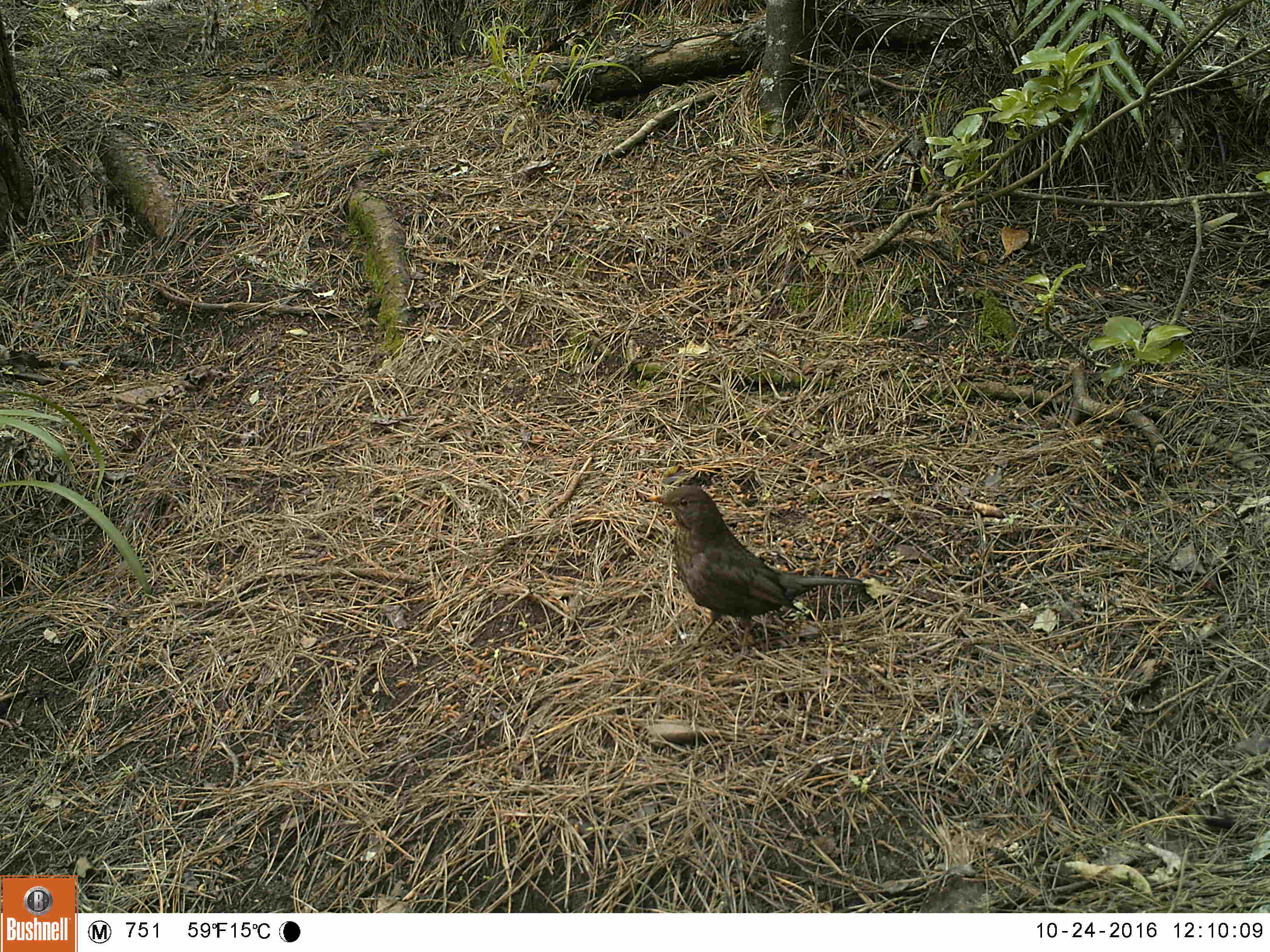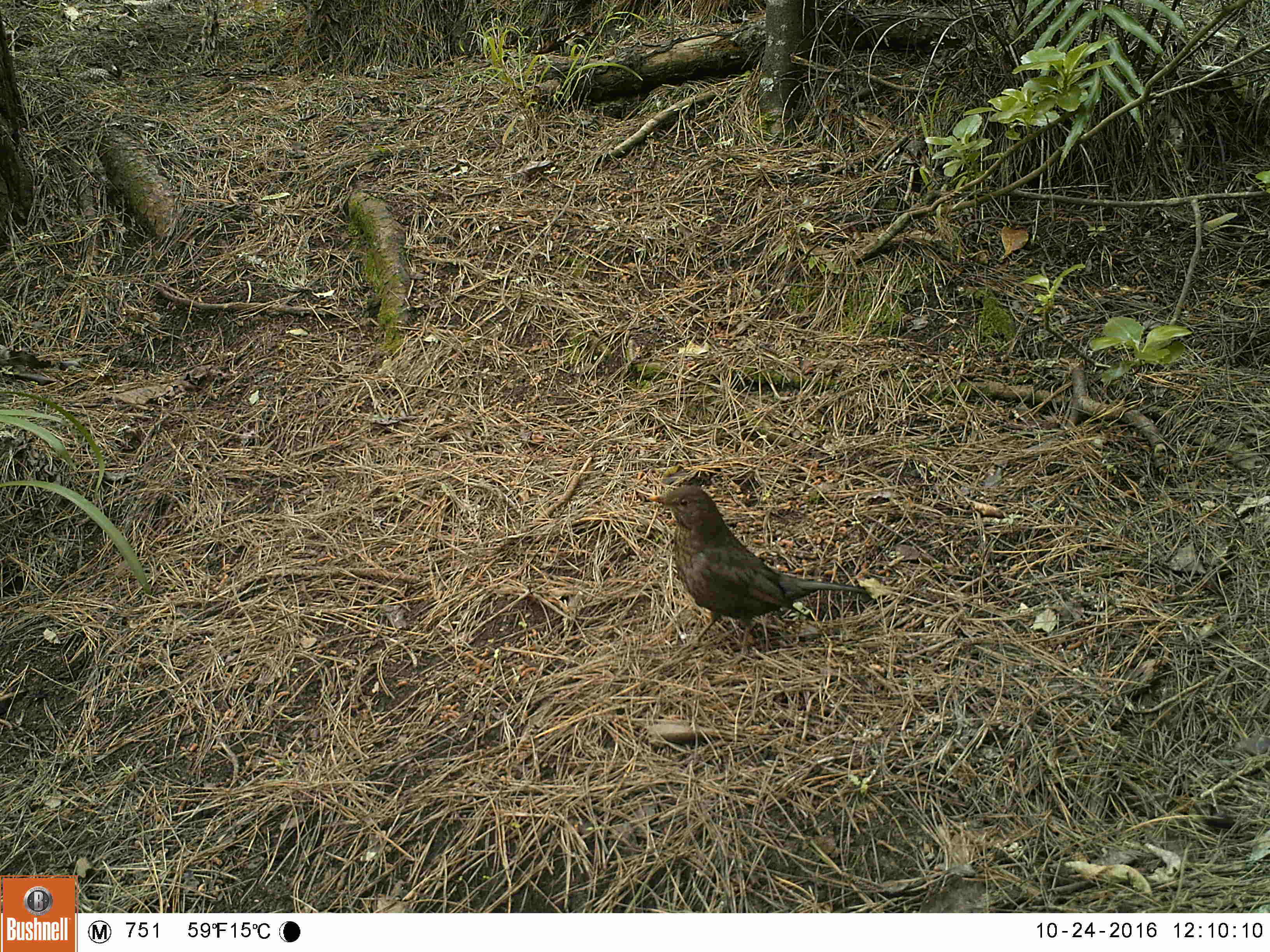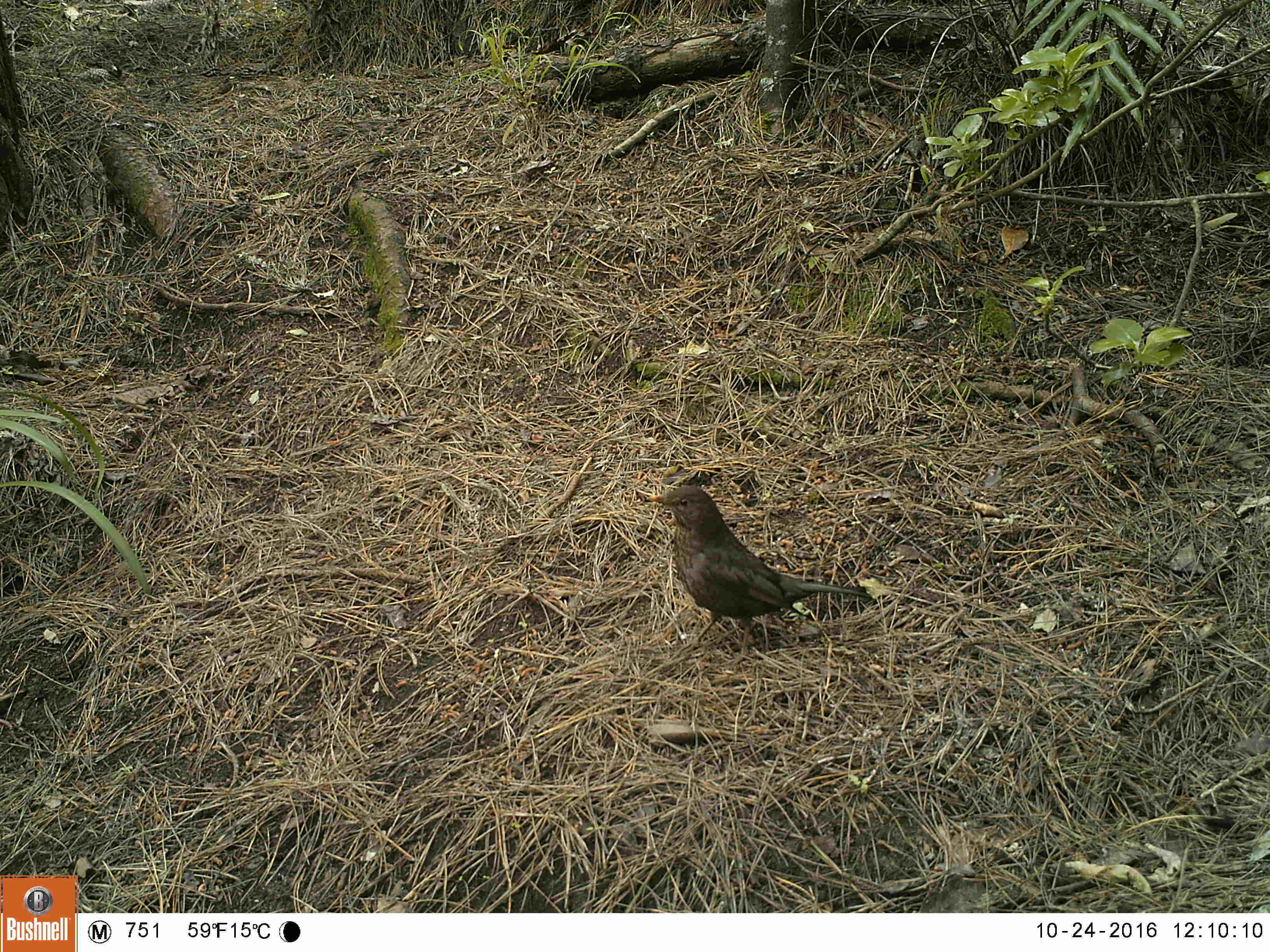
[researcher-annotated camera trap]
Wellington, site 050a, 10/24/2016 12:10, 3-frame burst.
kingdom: Animalia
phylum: Chordata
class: Aves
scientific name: Aves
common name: bird